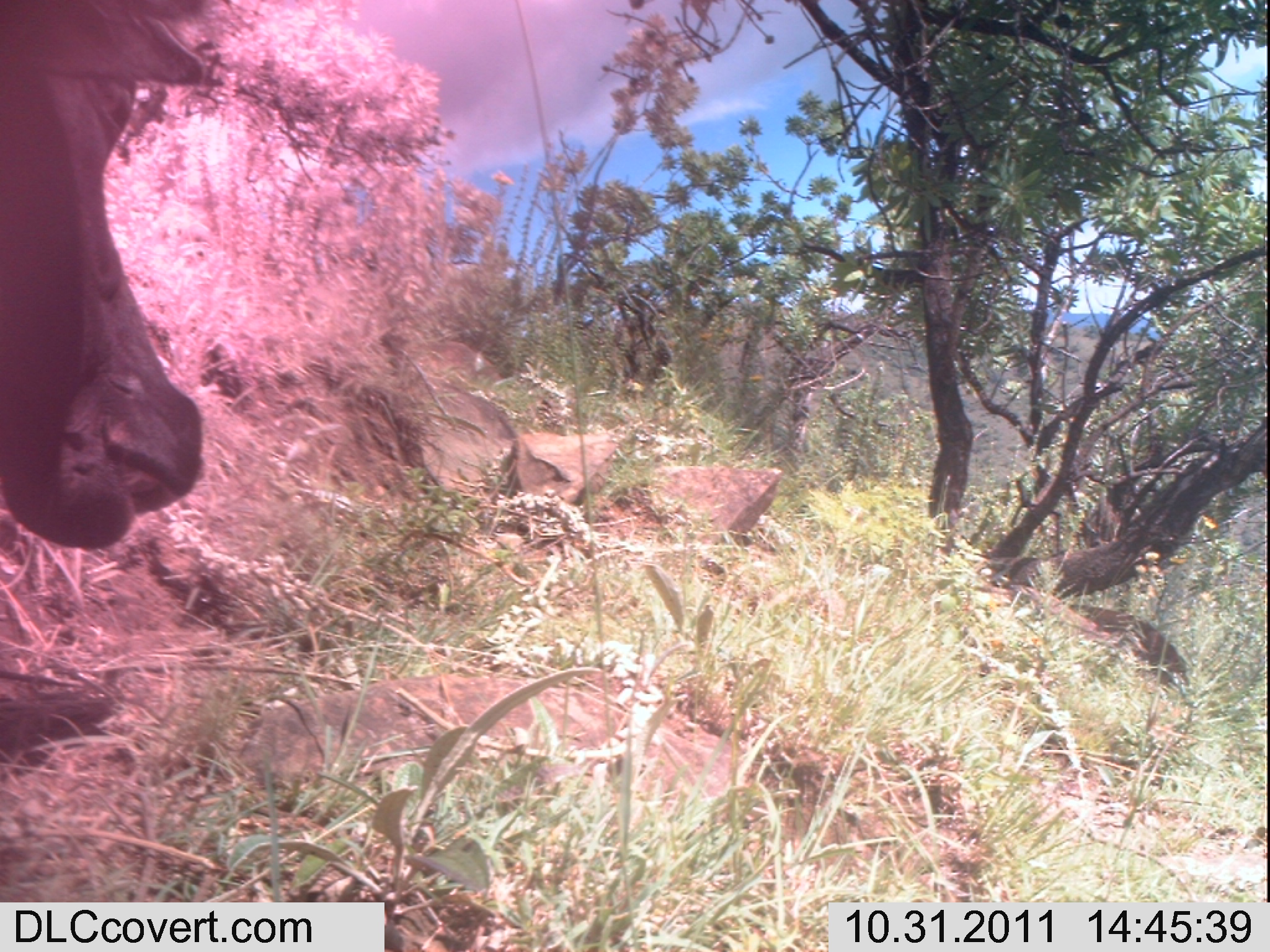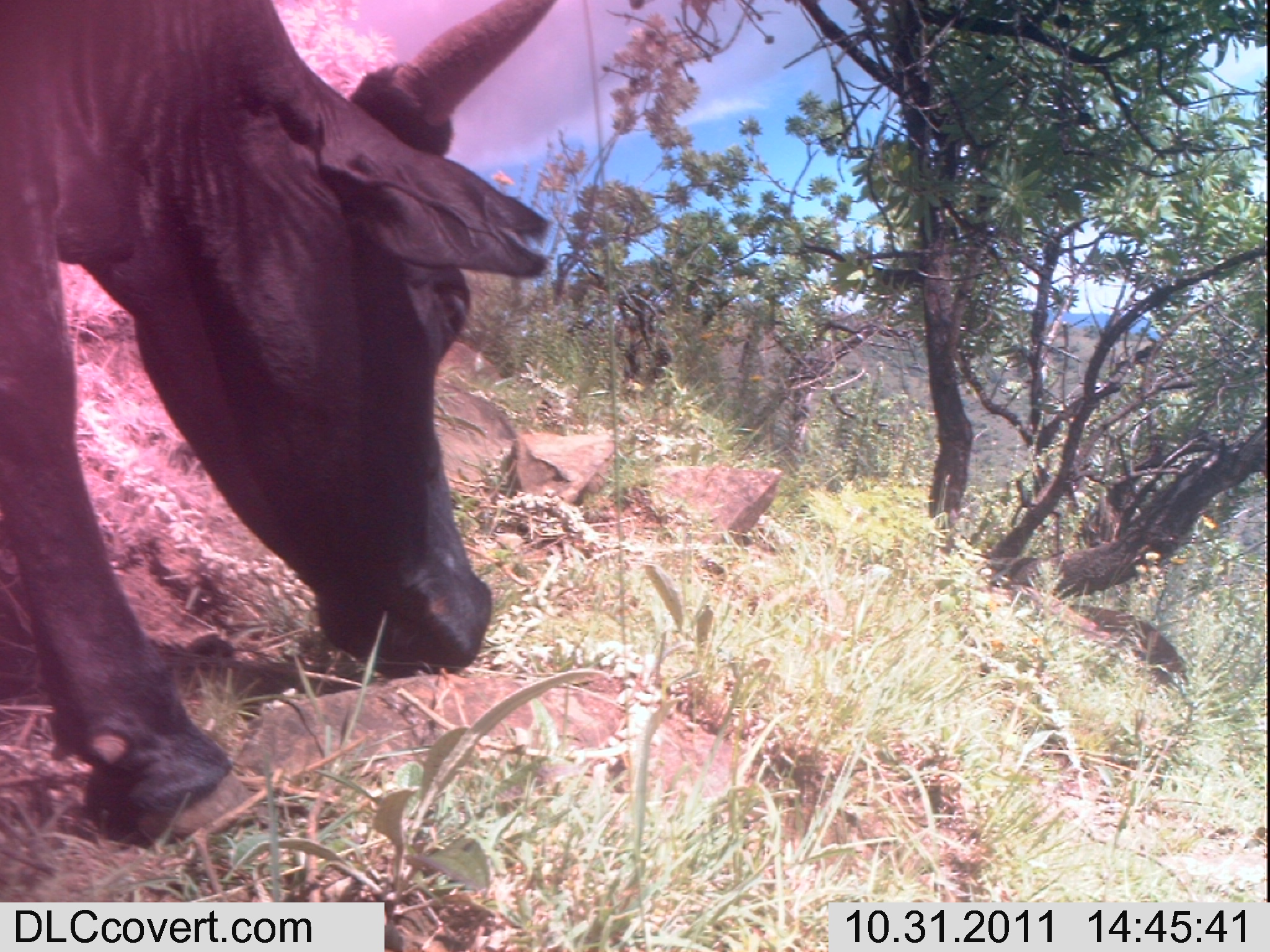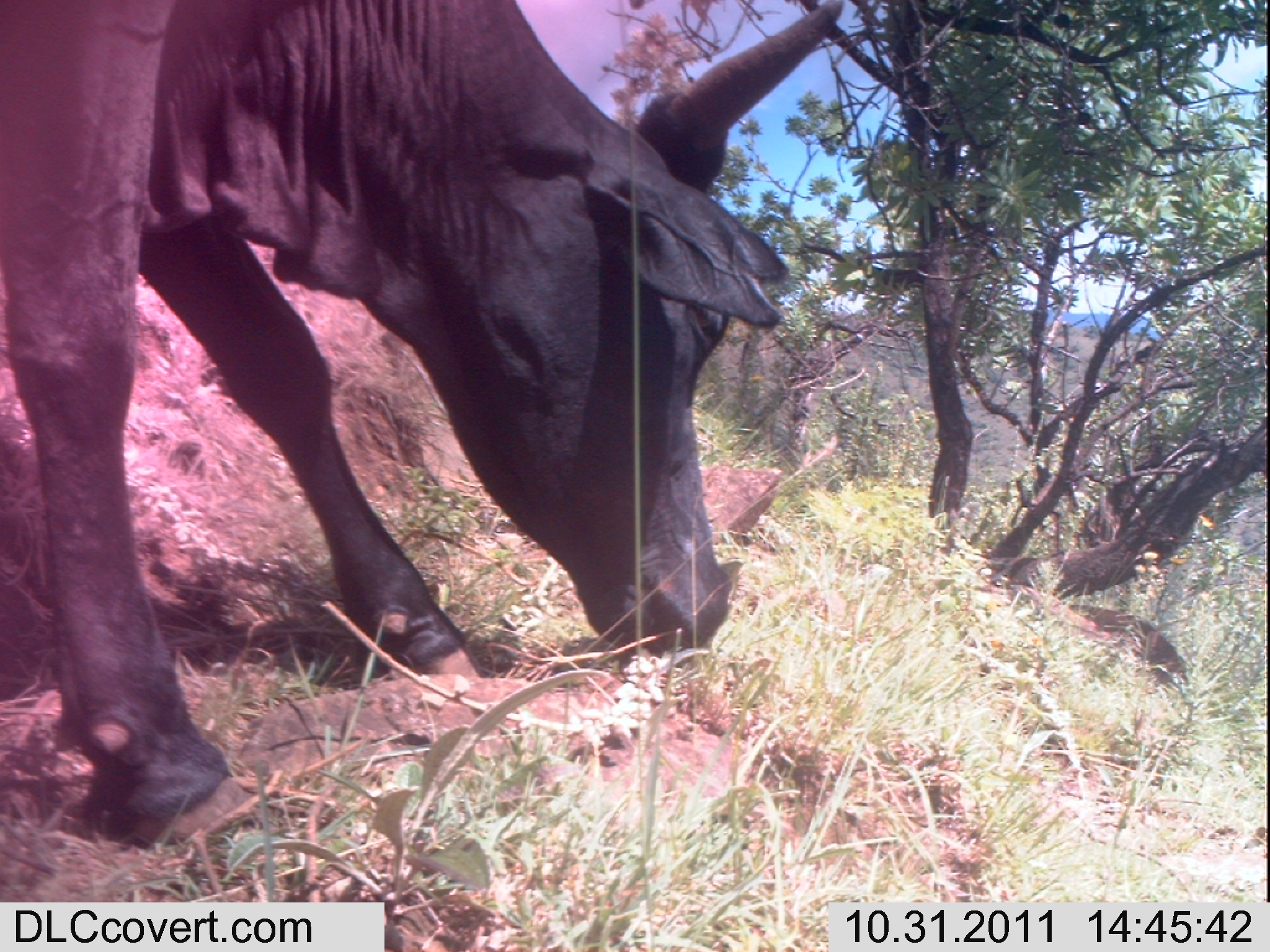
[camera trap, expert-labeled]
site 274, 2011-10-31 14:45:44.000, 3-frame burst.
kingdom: Animalia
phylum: Chordata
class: Mammalia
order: Artiodactyla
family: Bovidae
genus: Bos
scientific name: Bos taurus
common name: domestic cattle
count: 1